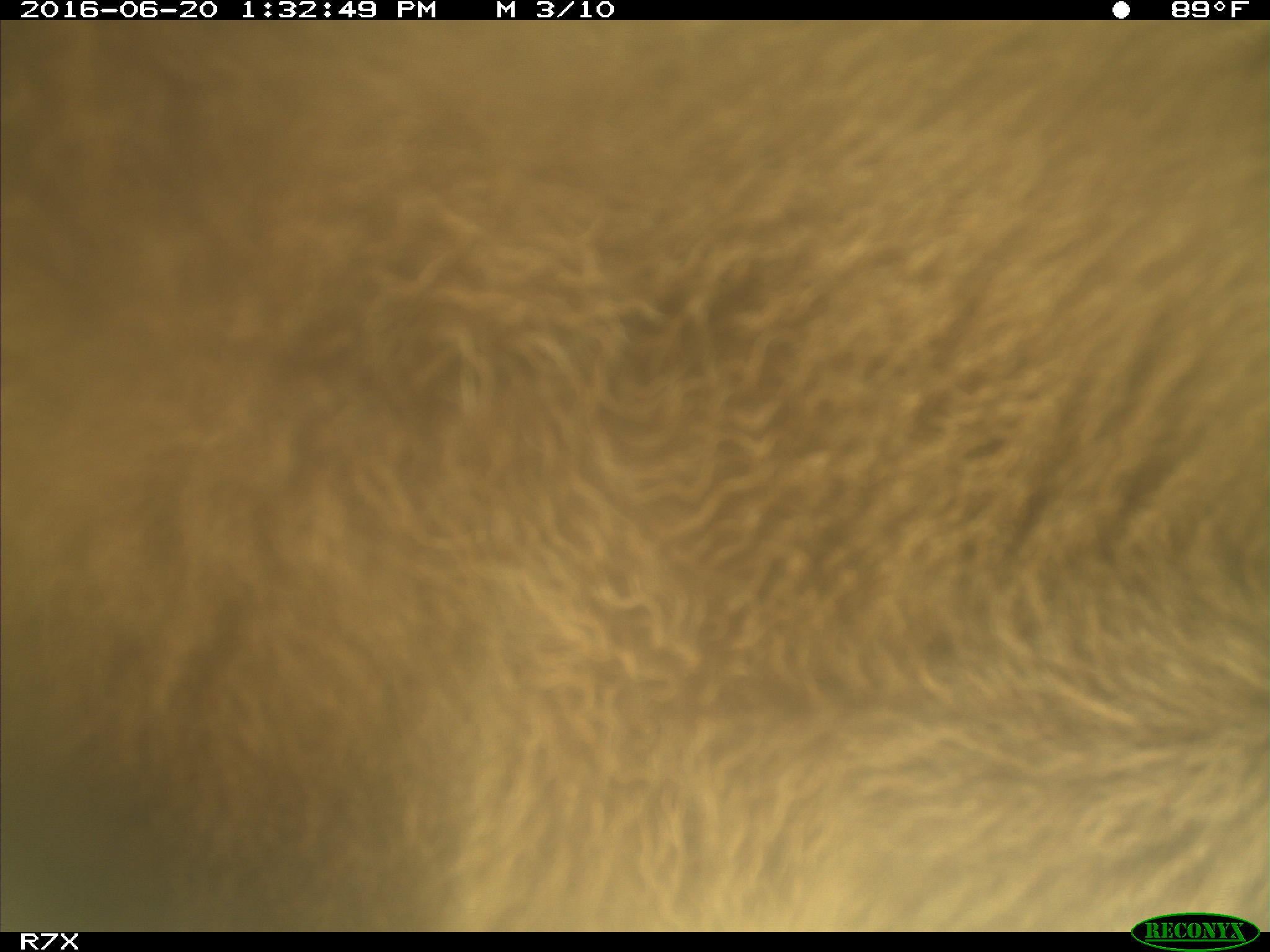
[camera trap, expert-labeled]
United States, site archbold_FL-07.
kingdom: Animalia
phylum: Chordata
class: Mammalia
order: Artiodactyla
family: Bovidae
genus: Bos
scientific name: Bos taurus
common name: domestic cow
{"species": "Bos taurus (domestic cow)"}